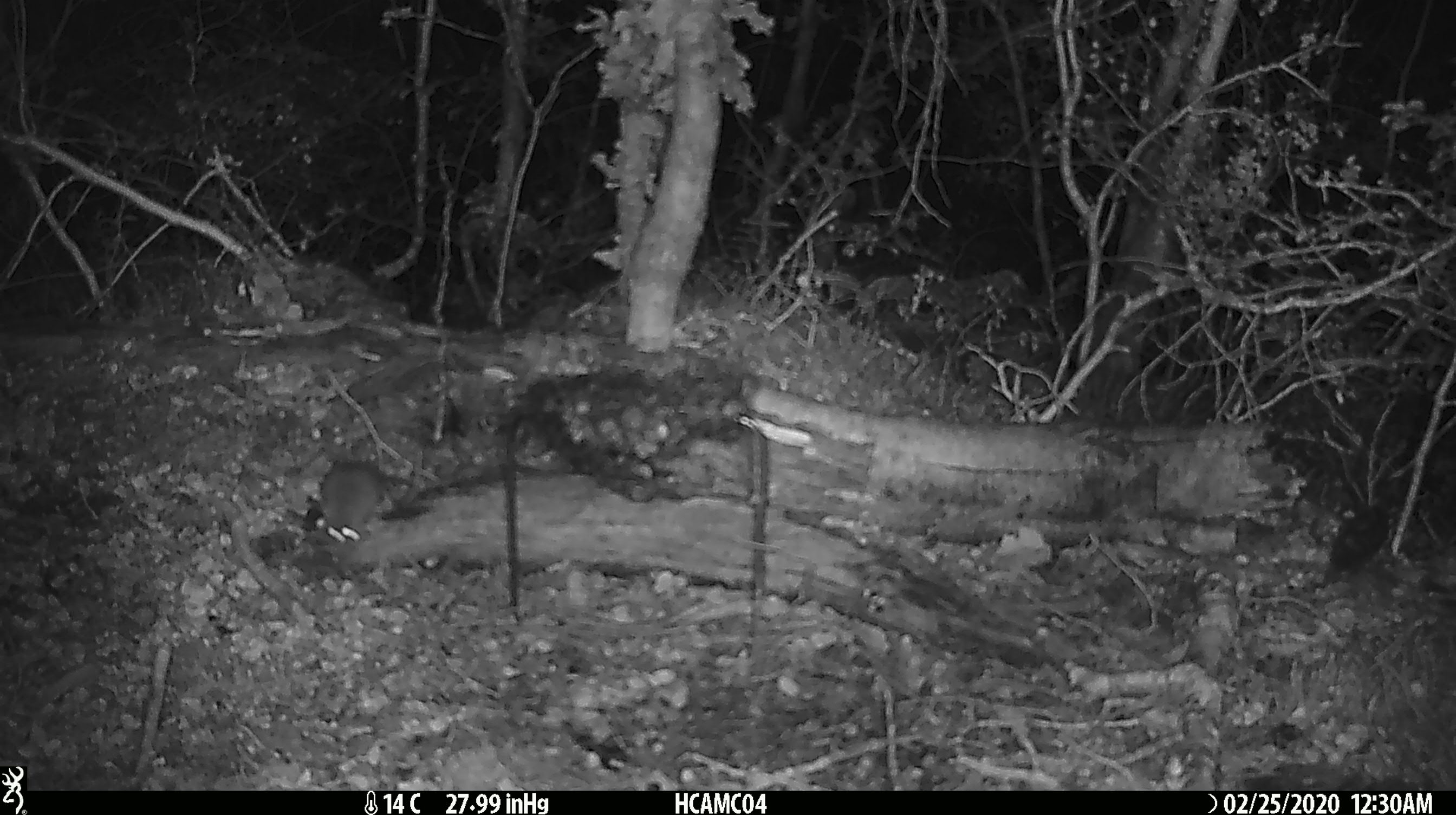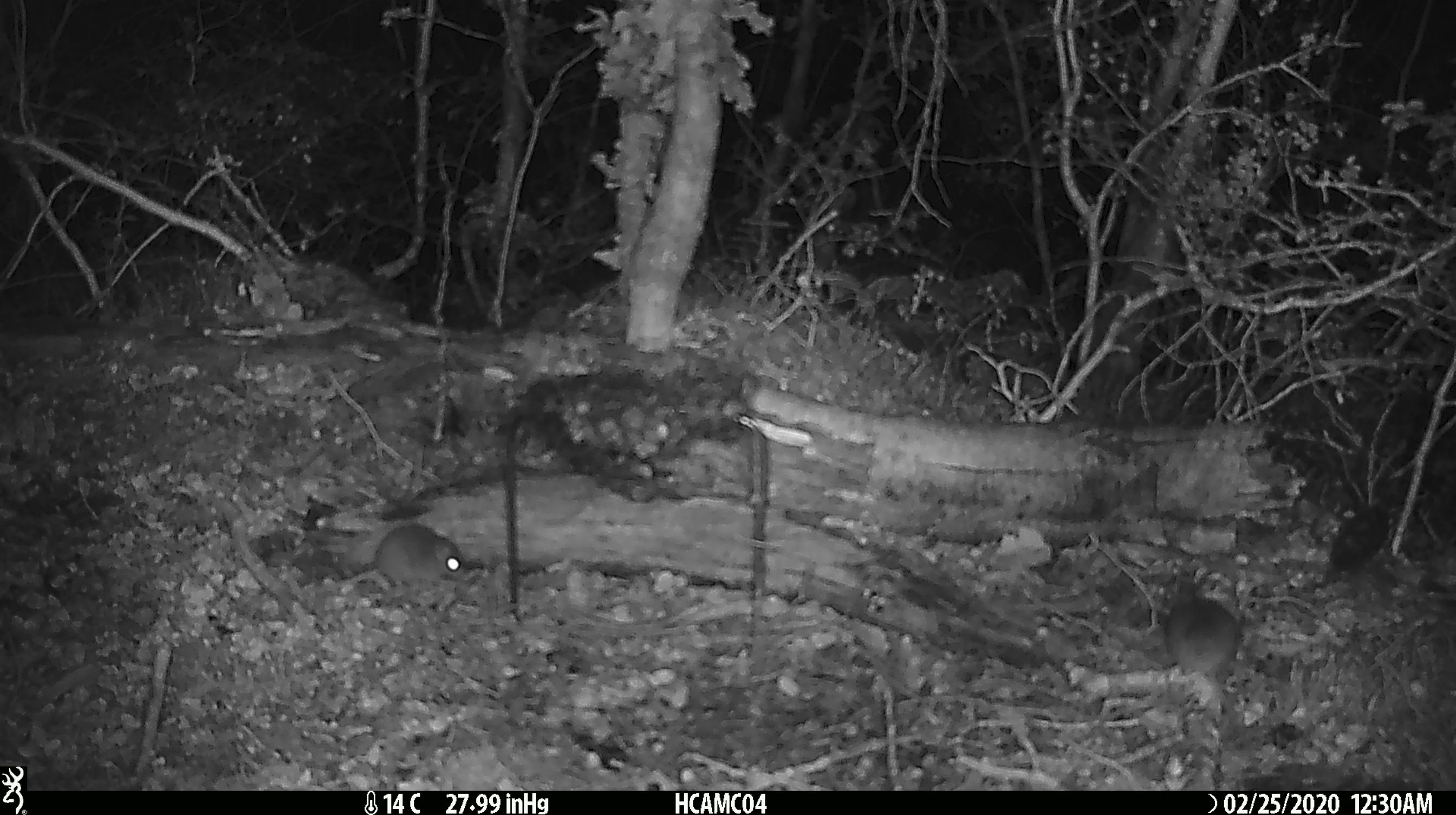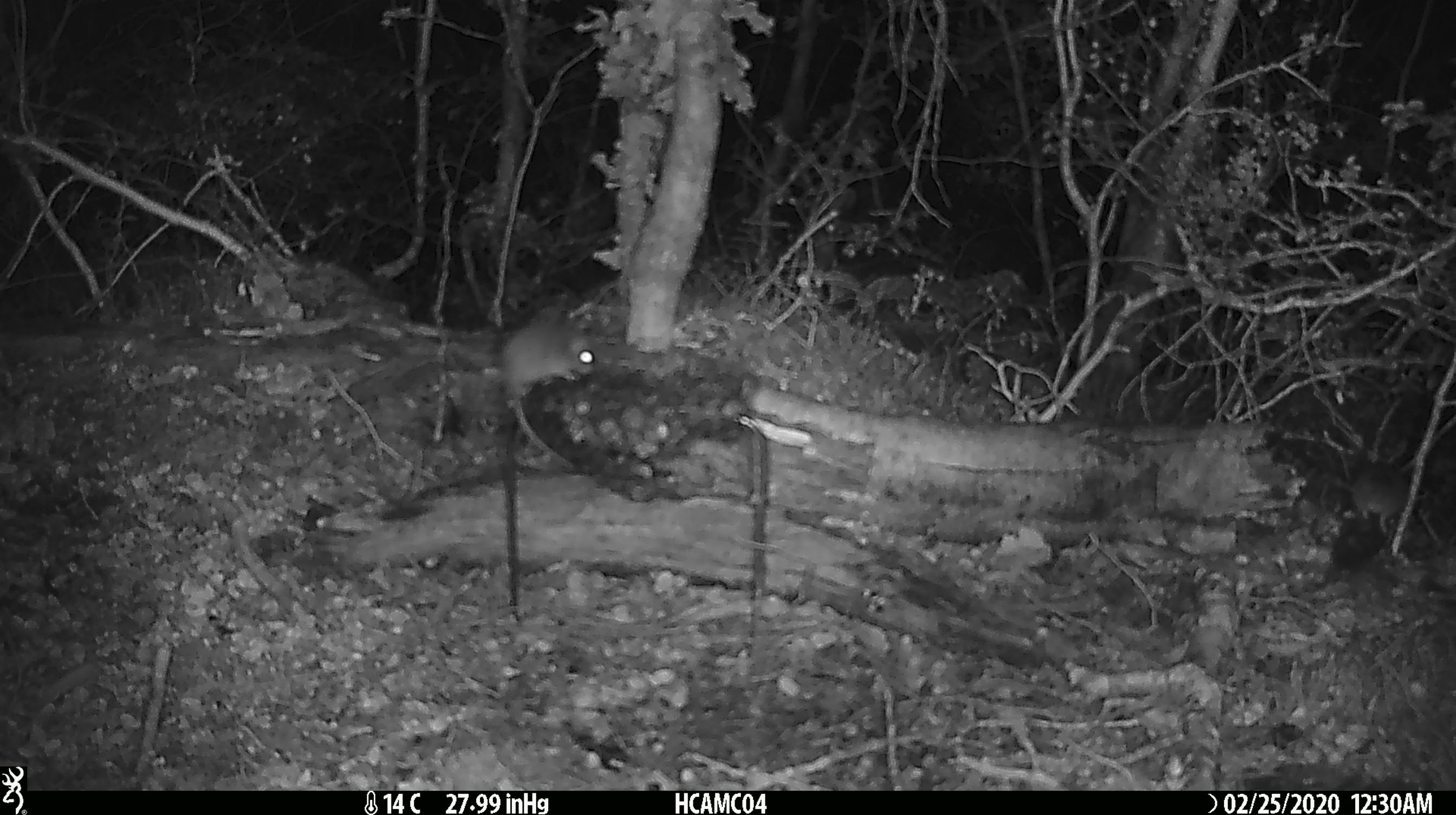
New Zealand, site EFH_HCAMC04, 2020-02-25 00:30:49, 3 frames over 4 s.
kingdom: Animalia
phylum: Chordata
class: Mammalia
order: Rodentia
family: Muridae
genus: Mus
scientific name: Mus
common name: mouse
Mouse (Mus).